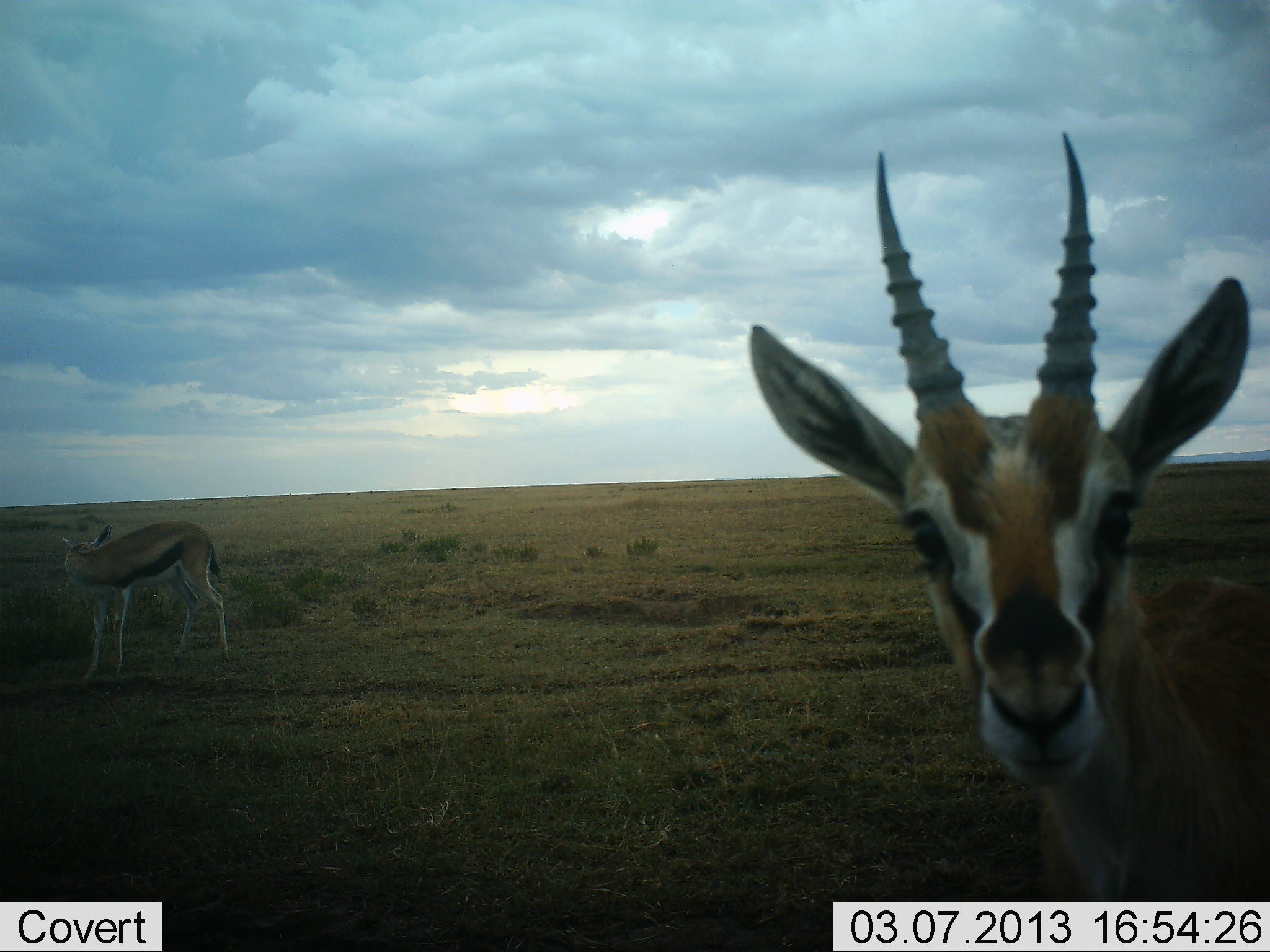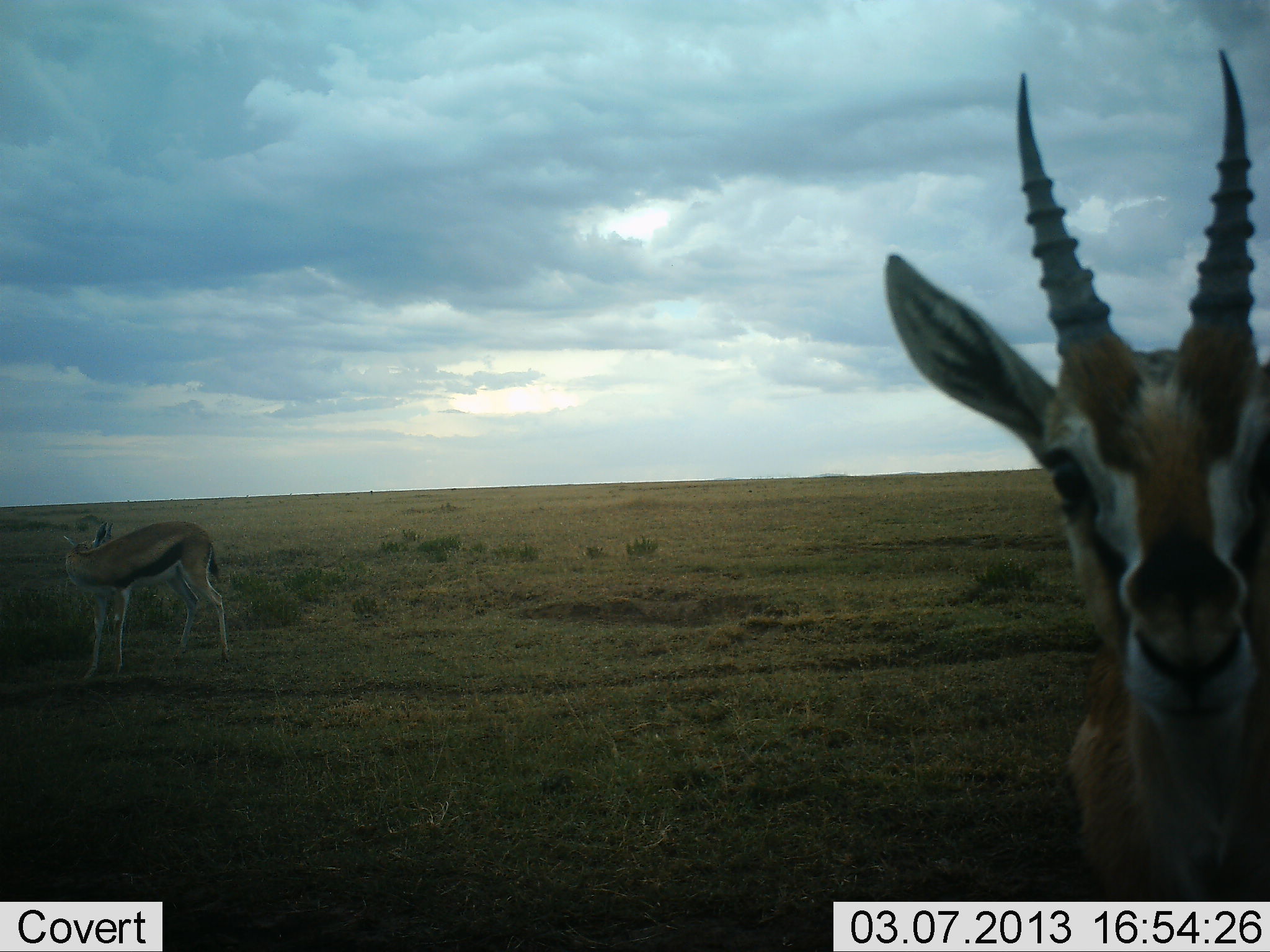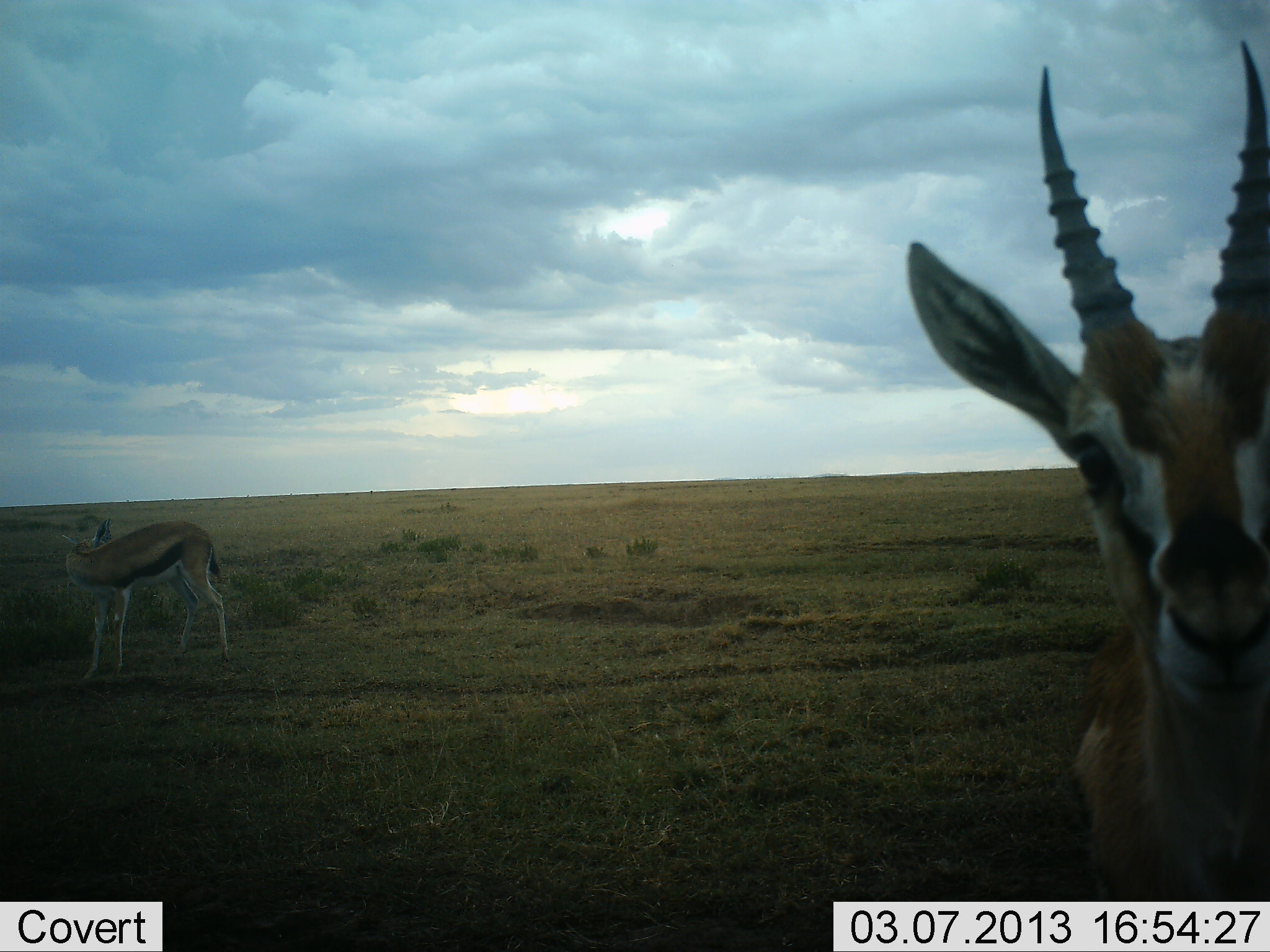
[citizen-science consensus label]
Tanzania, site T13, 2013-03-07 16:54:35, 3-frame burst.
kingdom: Animalia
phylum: Chordata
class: Mammalia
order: Artiodactyla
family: Bovidae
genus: Eudorcas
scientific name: Eudorcas thomsonii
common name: thomson's gazelle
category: gazellethomsons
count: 2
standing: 100%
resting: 5%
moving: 0%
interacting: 10%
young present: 5%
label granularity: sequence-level